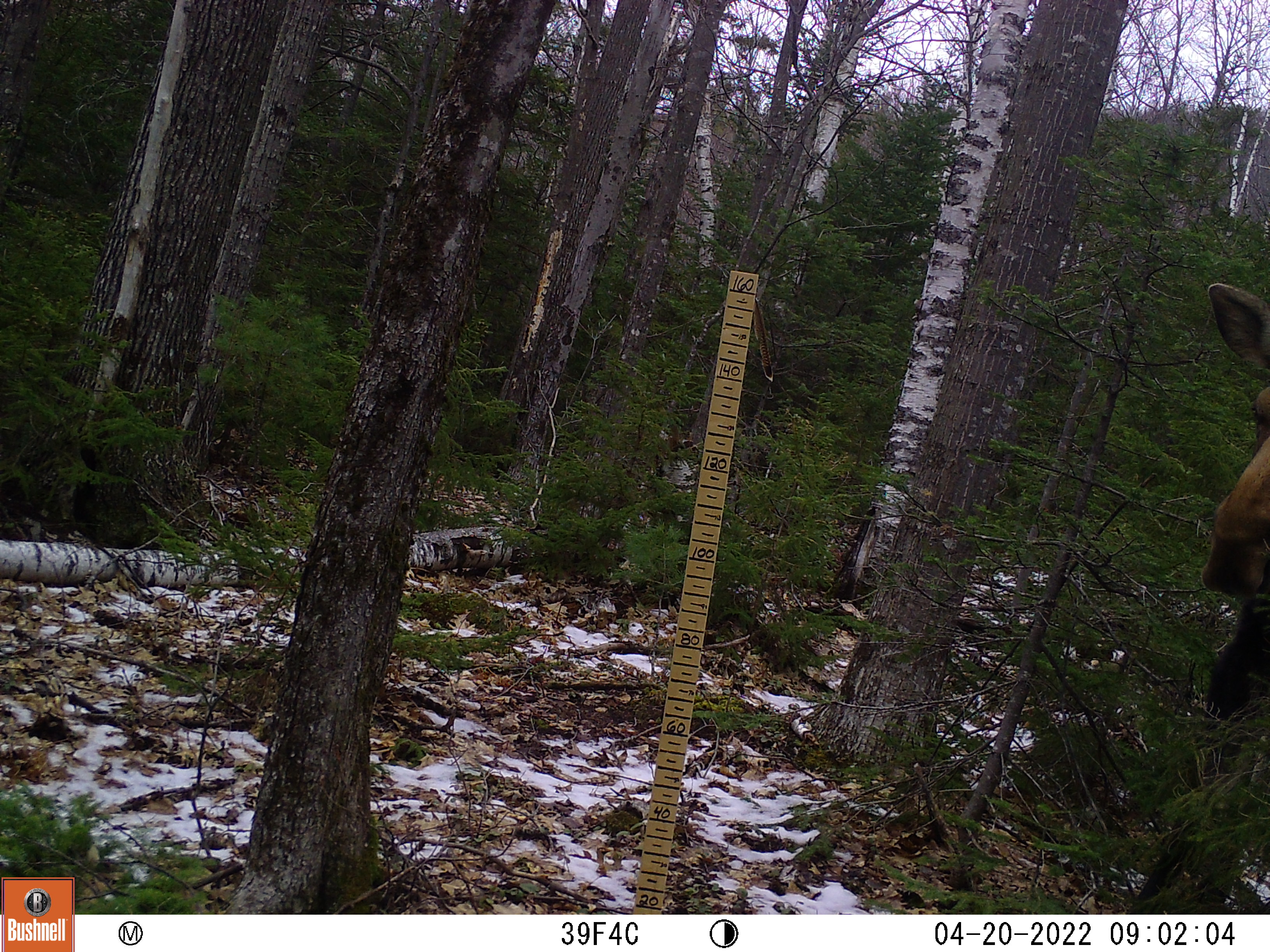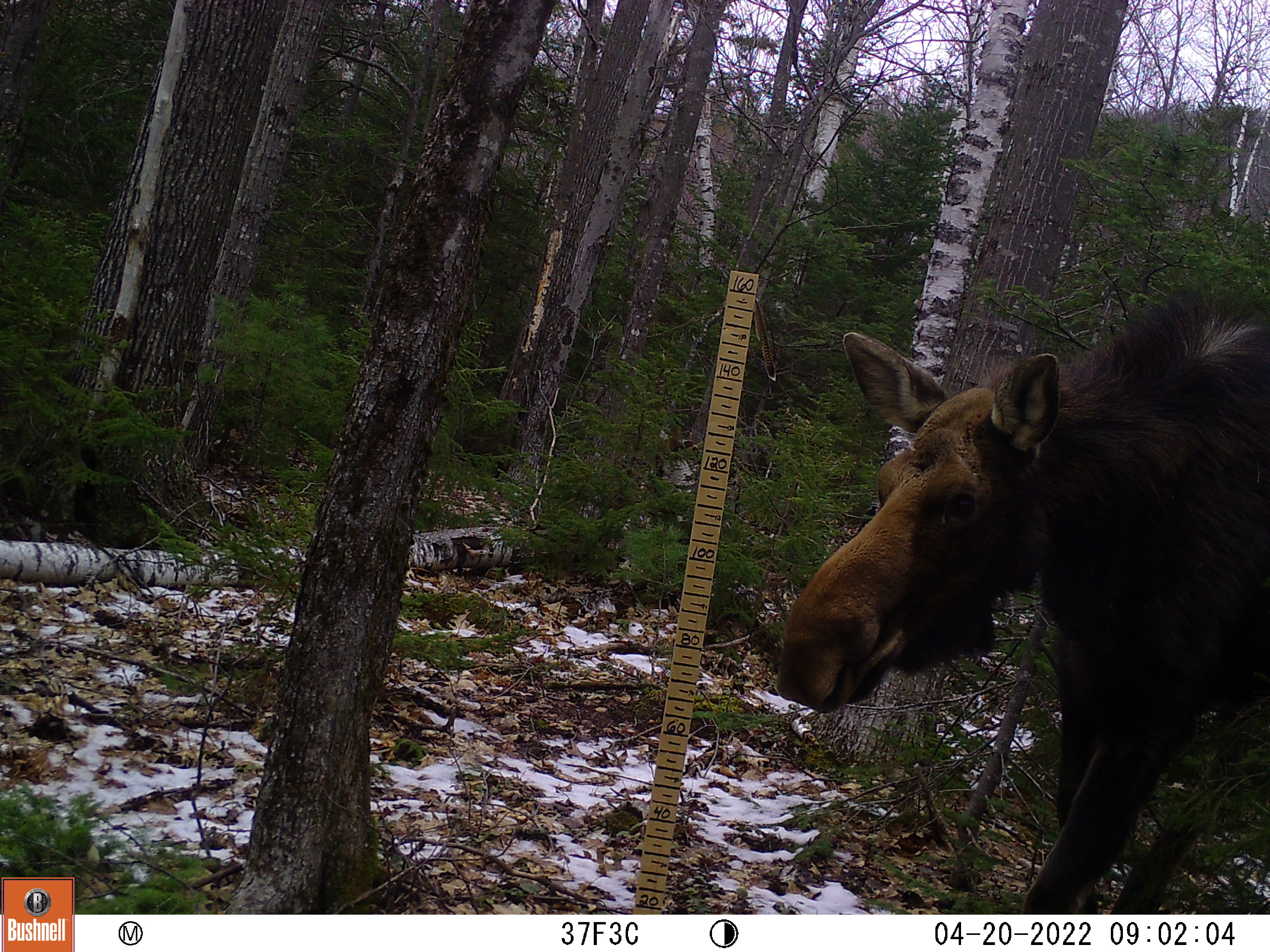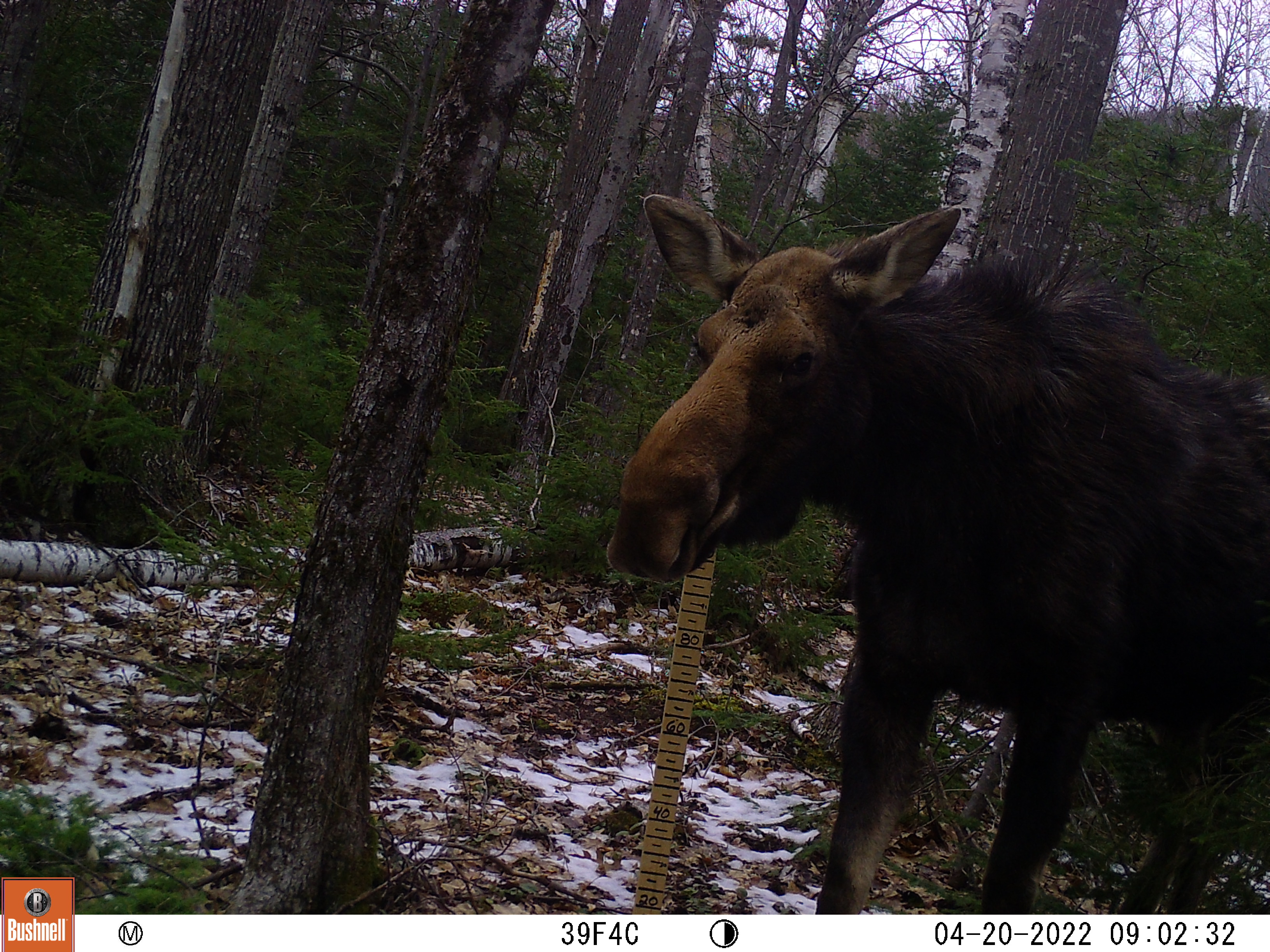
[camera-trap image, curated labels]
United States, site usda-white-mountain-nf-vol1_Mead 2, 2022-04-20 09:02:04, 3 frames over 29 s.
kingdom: Animalia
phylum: Chordata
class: Mammalia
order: Artiodactyla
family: Cervidae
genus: Alces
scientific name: Alces alces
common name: moose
Moose (Alces alces).